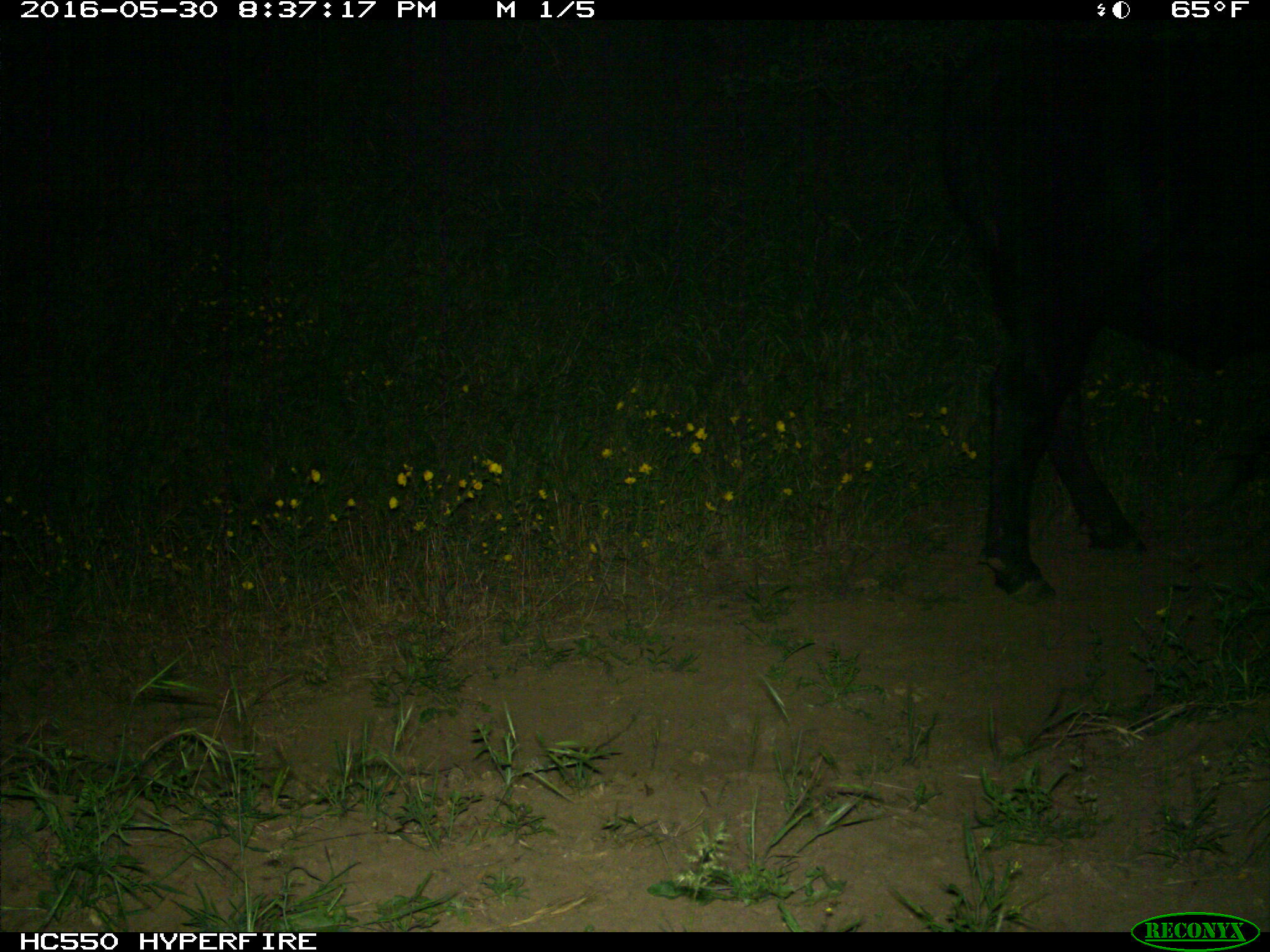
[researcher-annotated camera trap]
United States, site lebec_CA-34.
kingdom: Animalia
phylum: Chordata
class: Mammalia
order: Artiodactyla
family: Bovidae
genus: Bos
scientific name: Bos taurus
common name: domestic cow